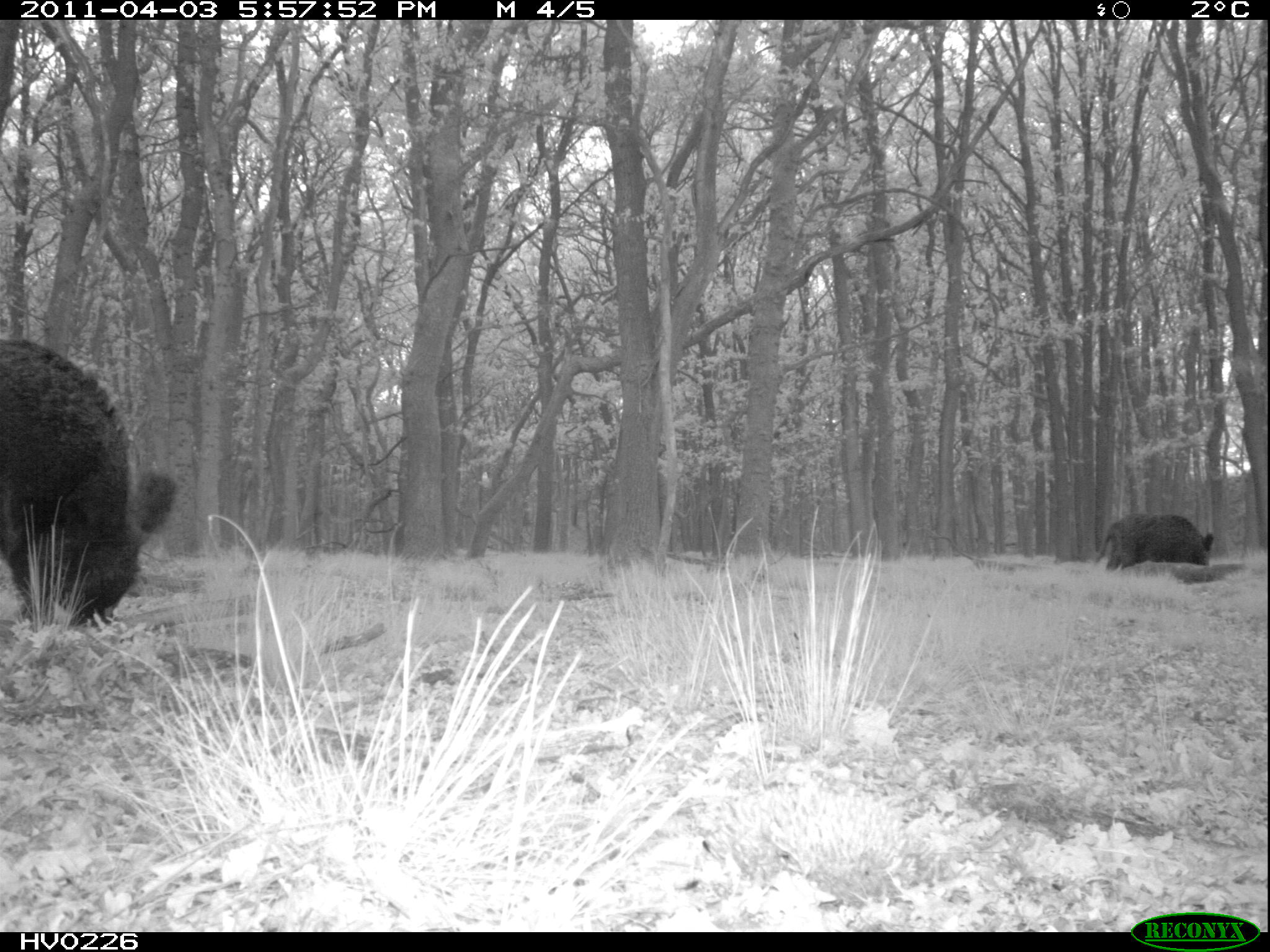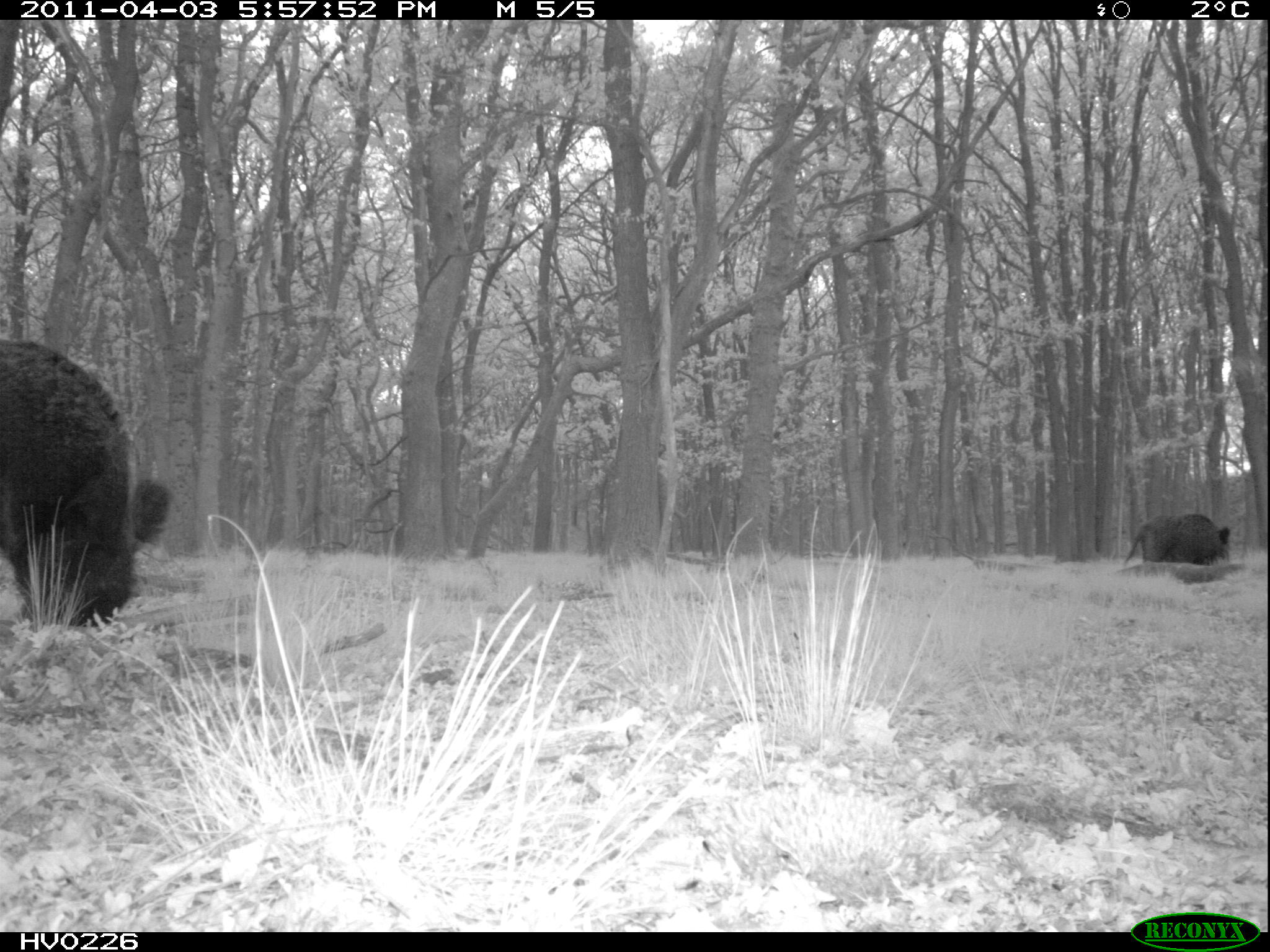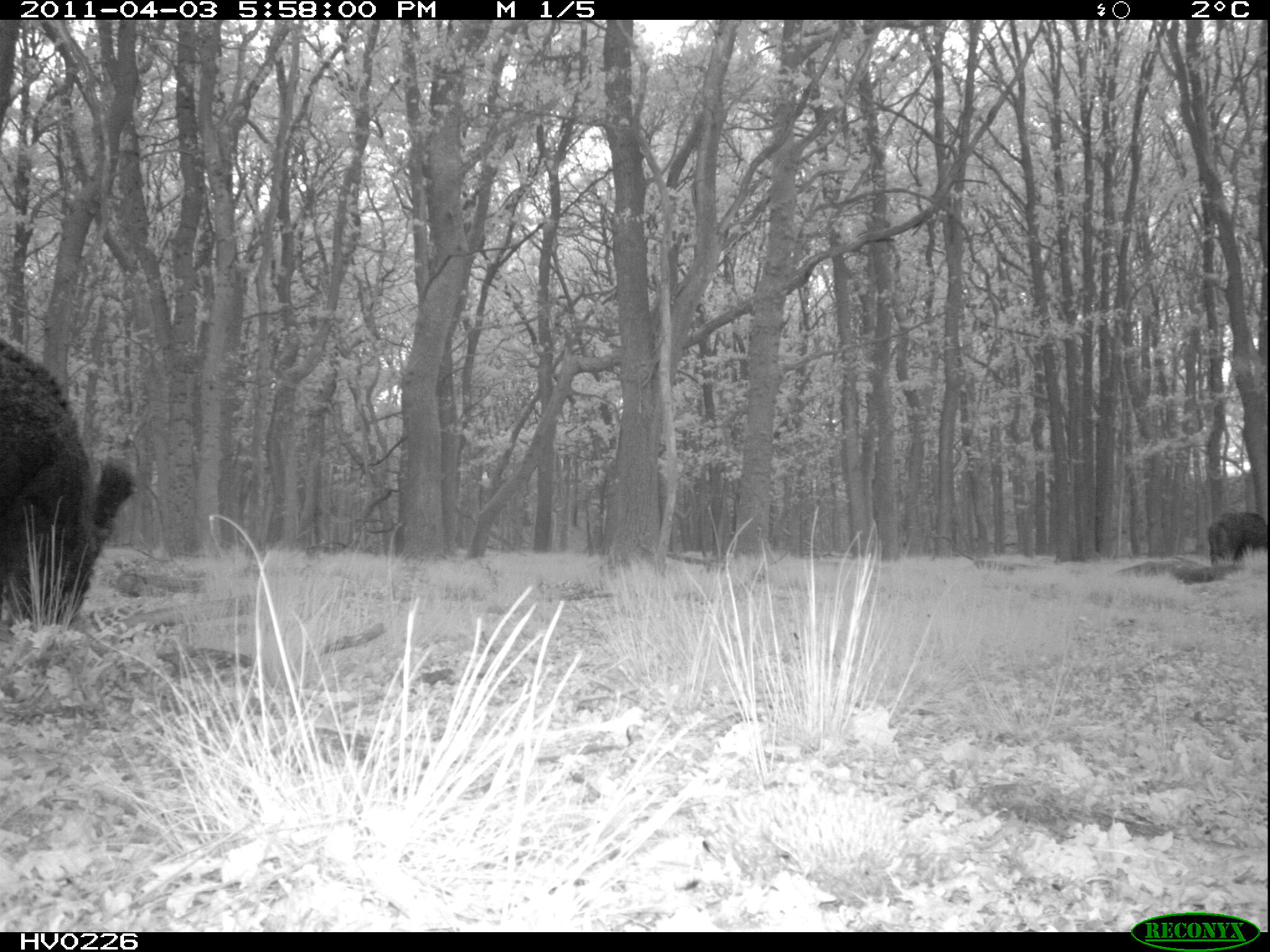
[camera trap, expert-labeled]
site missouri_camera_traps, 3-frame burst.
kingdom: Animalia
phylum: Chordata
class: Mammalia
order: Artiodactyla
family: Suidae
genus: Sus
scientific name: Sus scrofa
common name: wild boar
Wild boar (Sus scrofa). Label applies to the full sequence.